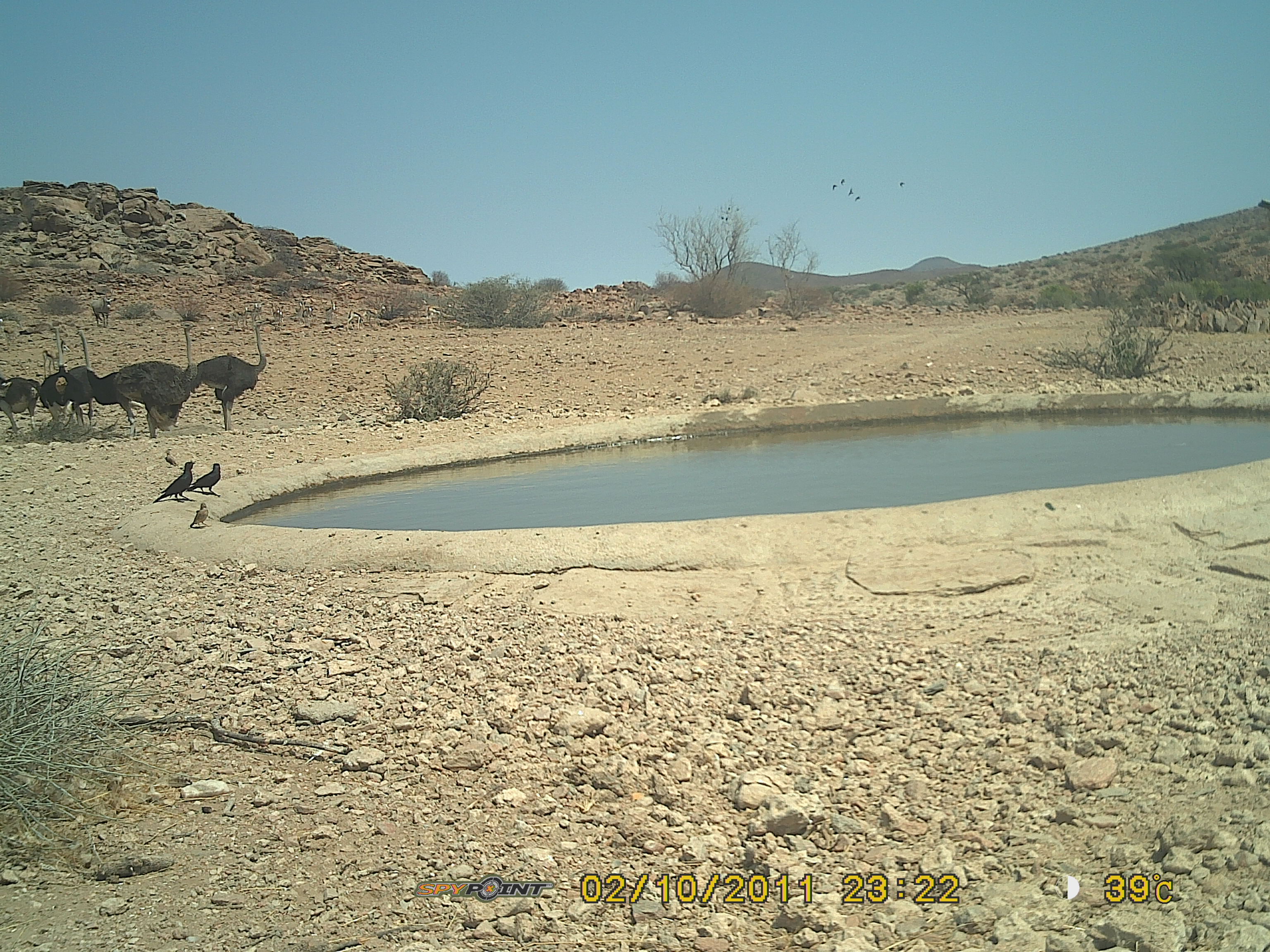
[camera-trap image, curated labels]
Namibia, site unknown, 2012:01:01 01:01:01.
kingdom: Animalia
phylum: Chordata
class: Aves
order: Struthioniformes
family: Struthionidae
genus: Struthio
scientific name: Struthio camelus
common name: common ostrich